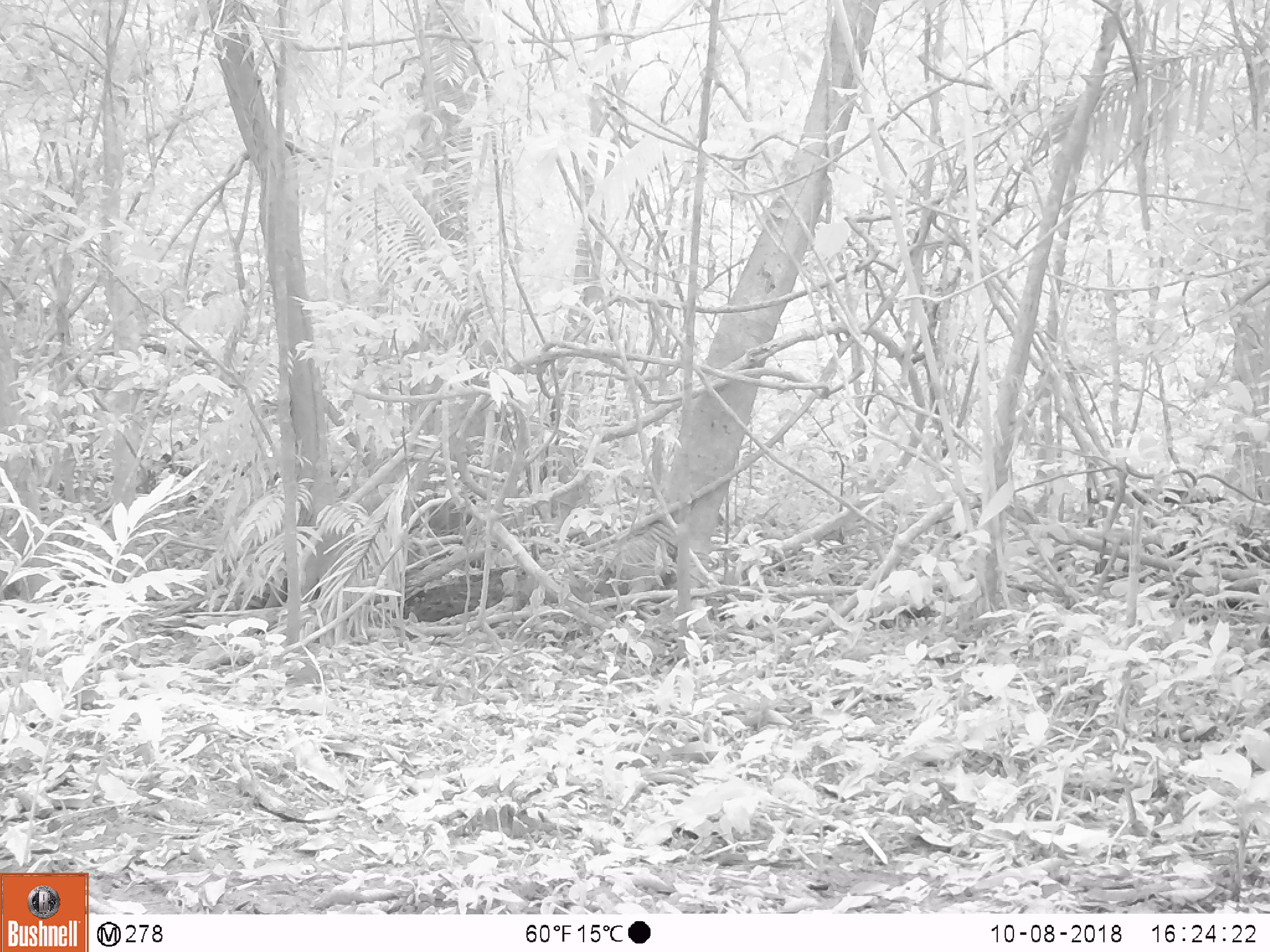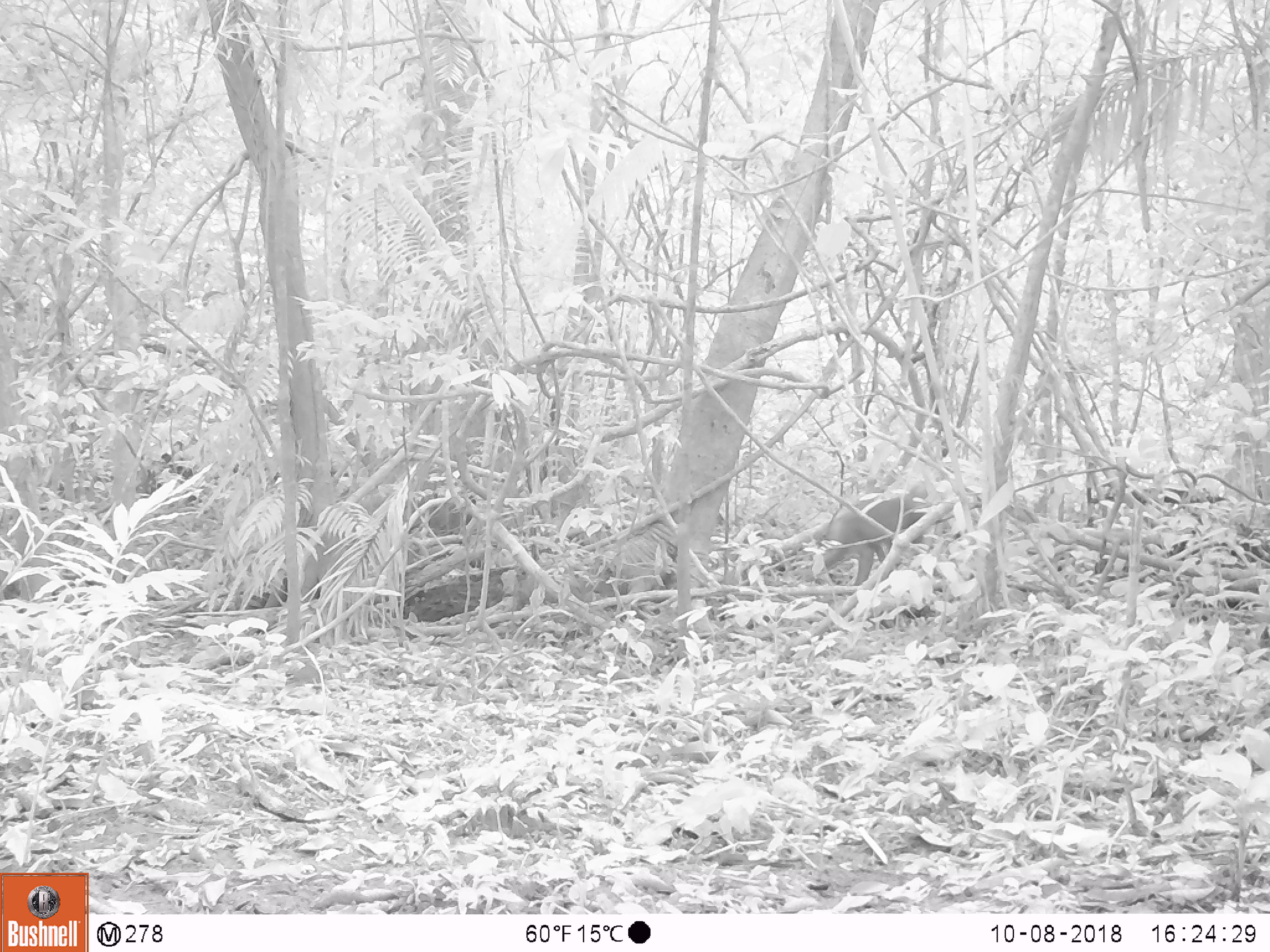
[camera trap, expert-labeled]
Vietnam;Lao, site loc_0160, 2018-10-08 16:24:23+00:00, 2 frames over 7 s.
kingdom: Animalia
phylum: Chordata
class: Mammalia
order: Primates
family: Cercopithecidae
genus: Macaca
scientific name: Macaca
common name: macaque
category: unidentified macaque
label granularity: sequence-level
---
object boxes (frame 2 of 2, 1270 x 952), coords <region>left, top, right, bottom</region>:
unidentified macaque: <region>800, 480, 928, 585</region>